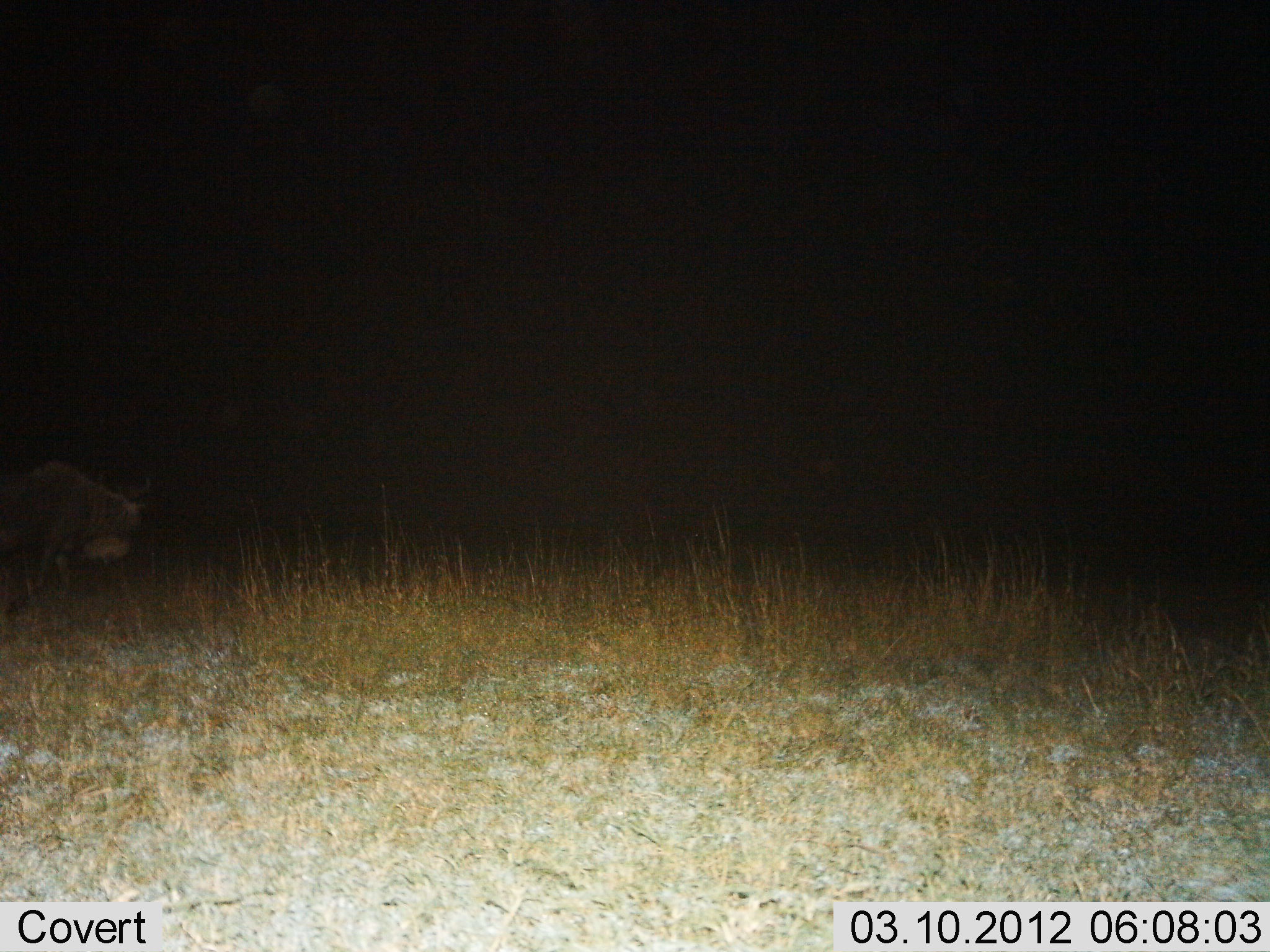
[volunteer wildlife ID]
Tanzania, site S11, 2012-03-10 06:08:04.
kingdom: Animalia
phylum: Chordata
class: Mammalia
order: Artiodactyla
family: Bovidae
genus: Connochaetes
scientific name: Connochaetes taurinus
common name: blue wildebeest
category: wildebeest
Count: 1.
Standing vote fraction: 48%.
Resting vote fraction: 0%.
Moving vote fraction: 52%.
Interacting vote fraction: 0%.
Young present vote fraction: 0%.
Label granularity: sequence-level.